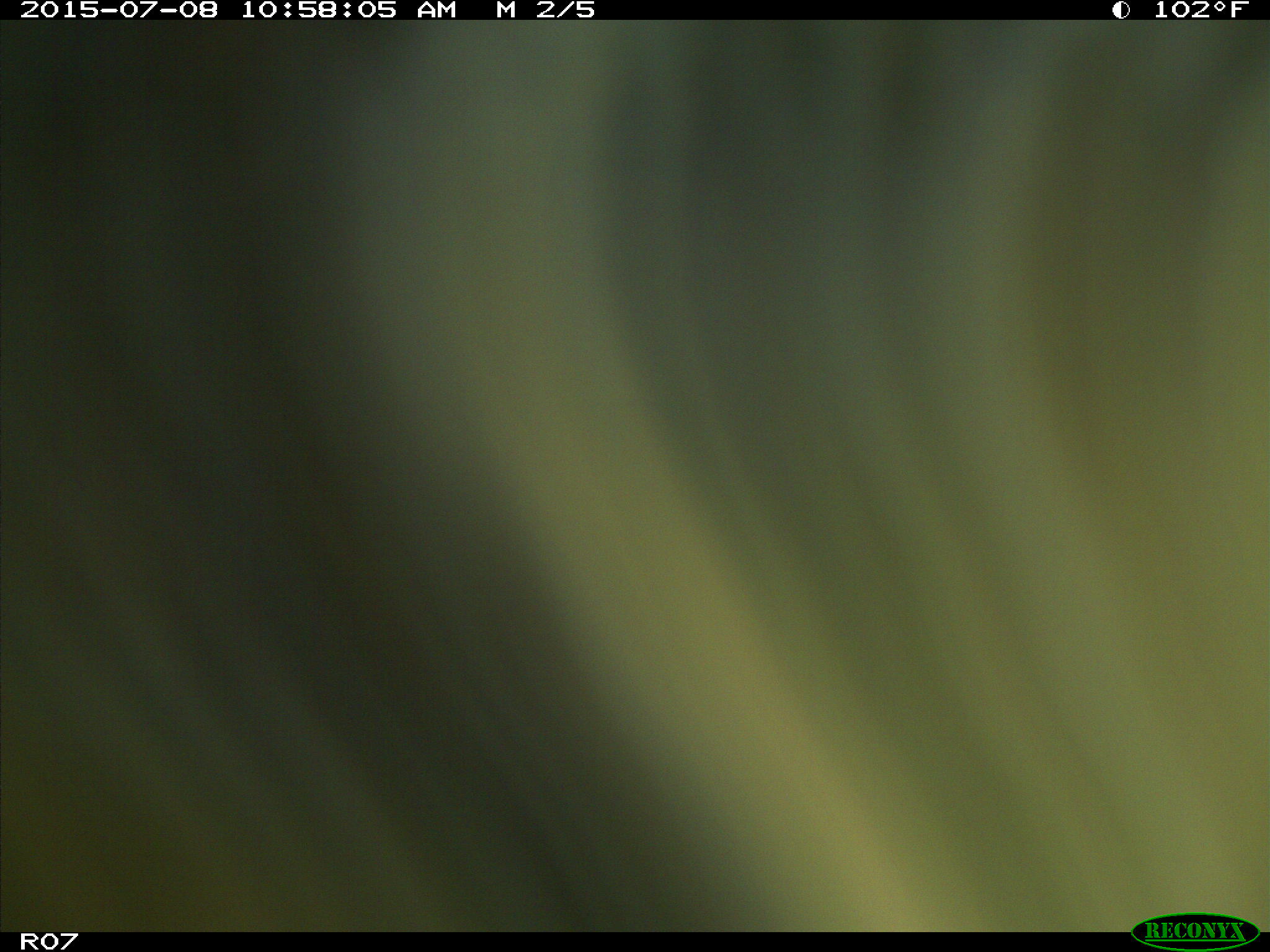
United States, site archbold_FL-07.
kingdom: Animalia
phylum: Chordata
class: Mammalia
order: Artiodactyla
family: Bovidae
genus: Bos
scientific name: Bos taurus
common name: domestic cow